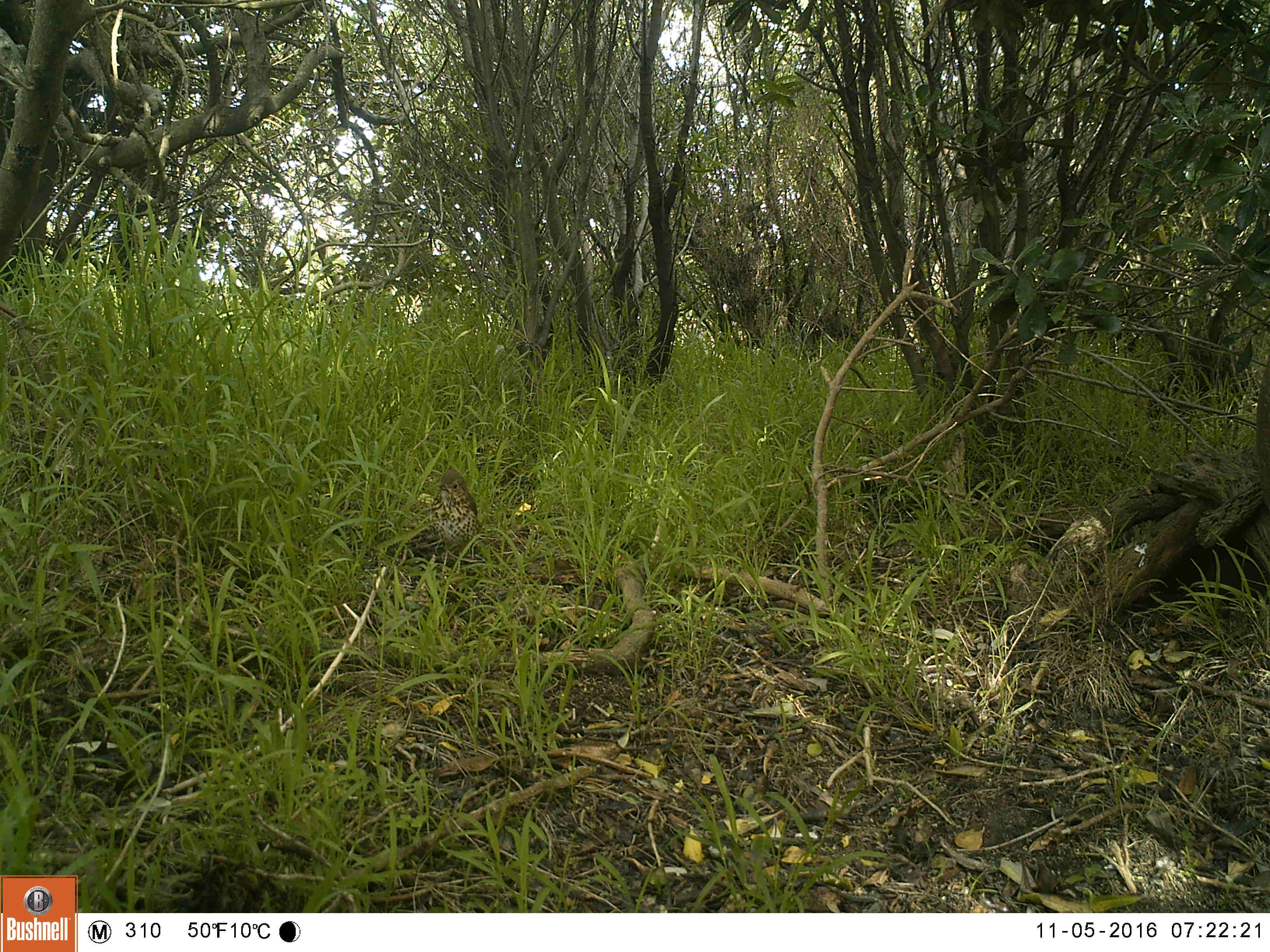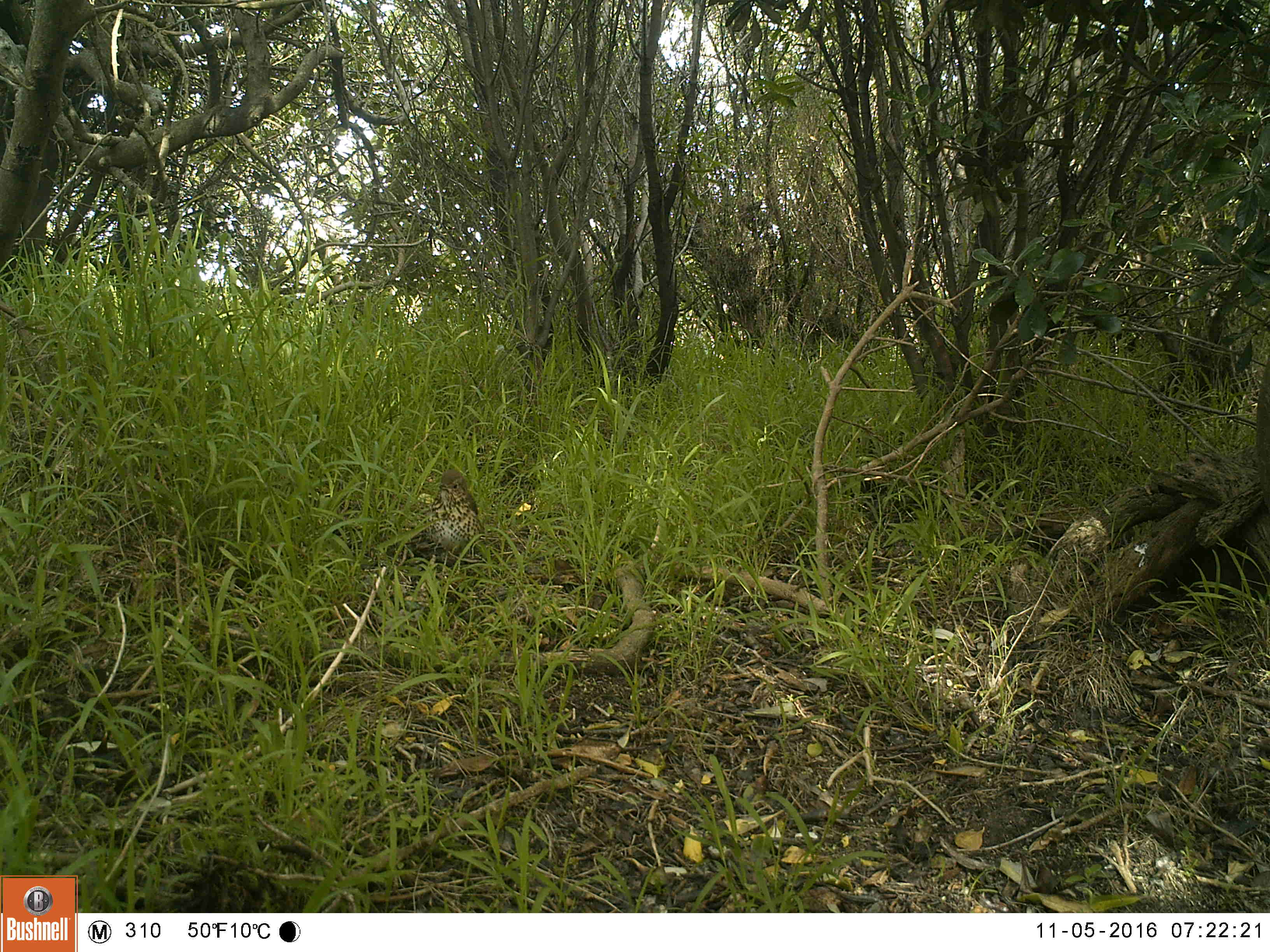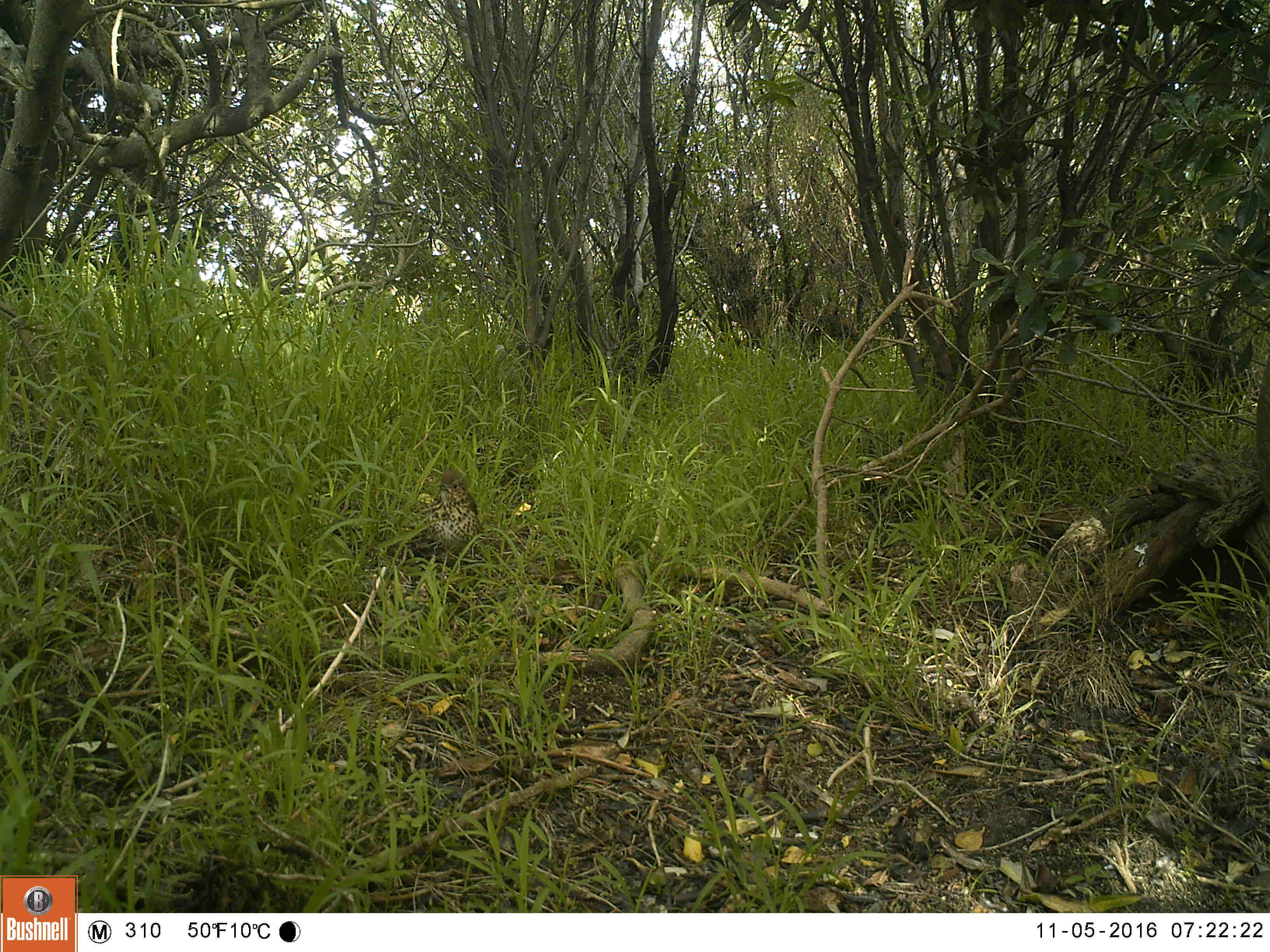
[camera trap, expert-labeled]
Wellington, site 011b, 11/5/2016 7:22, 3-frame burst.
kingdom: Animalia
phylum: Chordata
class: Aves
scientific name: Aves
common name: bird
Bird (Aves).